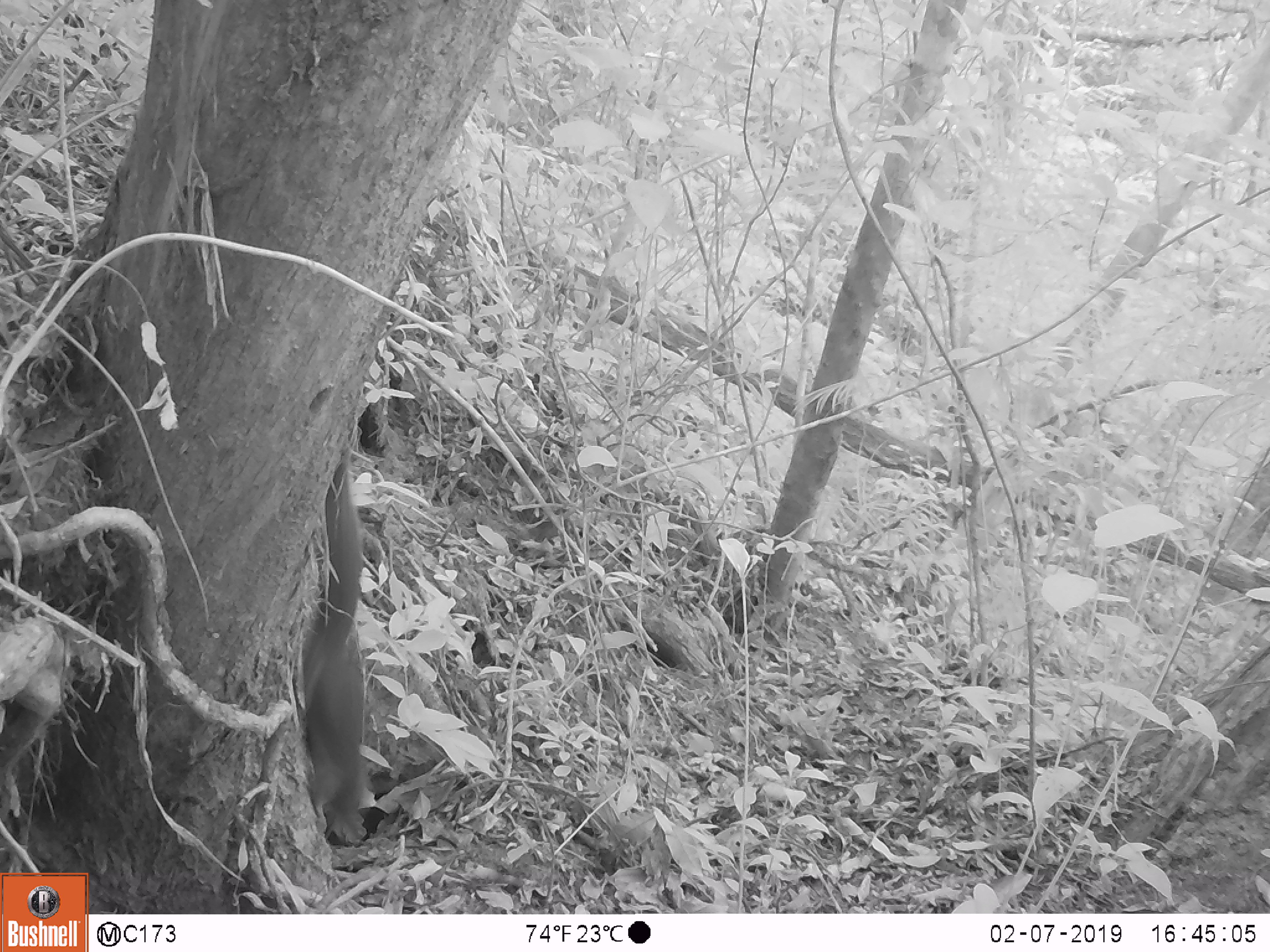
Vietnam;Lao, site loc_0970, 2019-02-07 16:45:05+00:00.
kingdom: Animalia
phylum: Chordata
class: Mammalia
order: Rodentia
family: Sciuridae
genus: Sciurus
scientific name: Sciurus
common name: squirrel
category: unidentified squirrel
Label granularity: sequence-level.